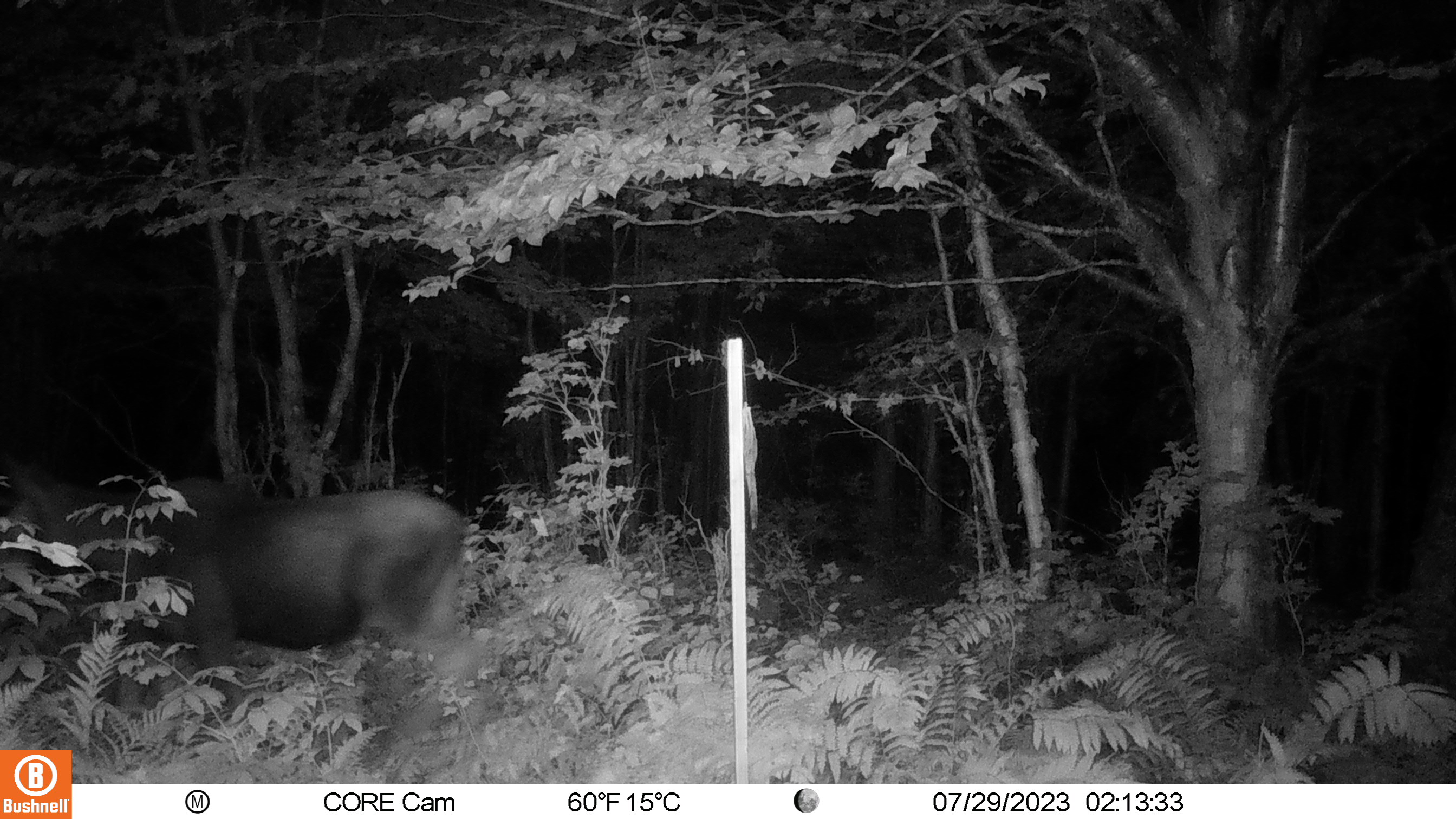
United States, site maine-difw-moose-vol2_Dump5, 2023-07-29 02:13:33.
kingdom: Animalia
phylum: Chordata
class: Mammalia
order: Artiodactyla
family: Cervidae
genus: Alces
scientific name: Alces alces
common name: moose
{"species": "moose (Alces alces)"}